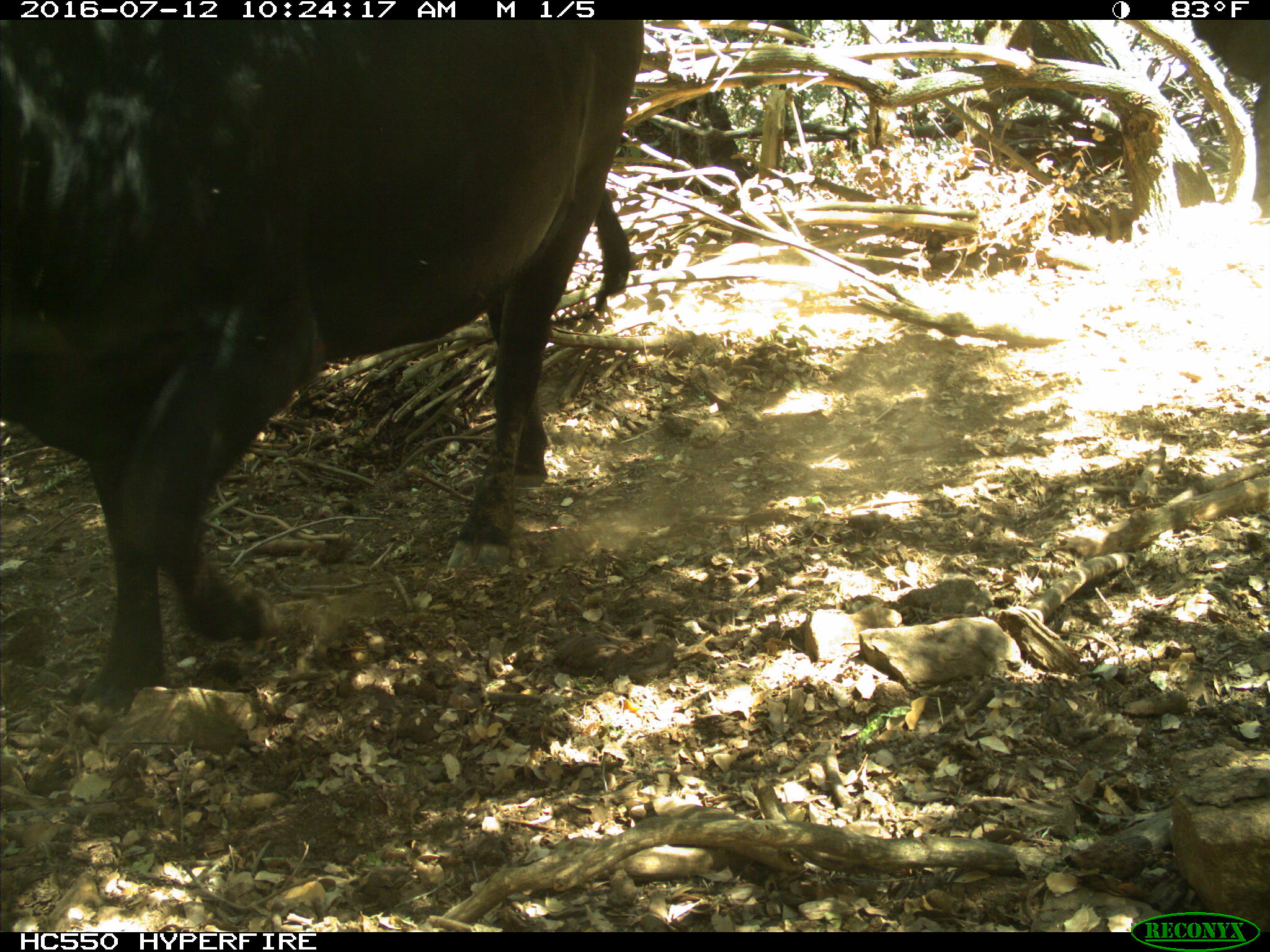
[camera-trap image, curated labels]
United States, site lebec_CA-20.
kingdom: Animalia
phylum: Chordata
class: Mammalia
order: Artiodactyla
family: Bovidae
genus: Bos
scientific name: Bos taurus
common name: domestic cow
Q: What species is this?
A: Bos taurus (domestic cow).